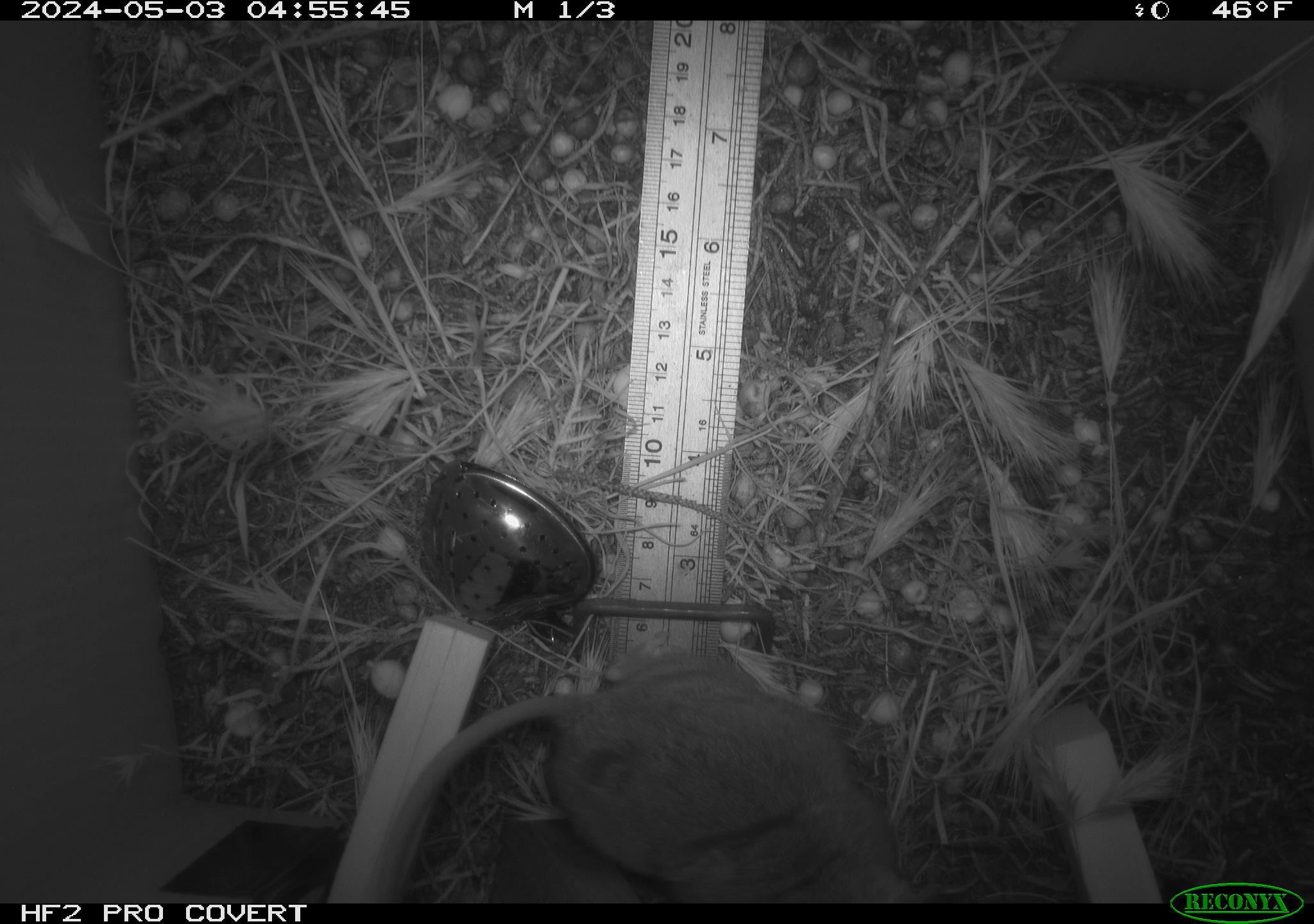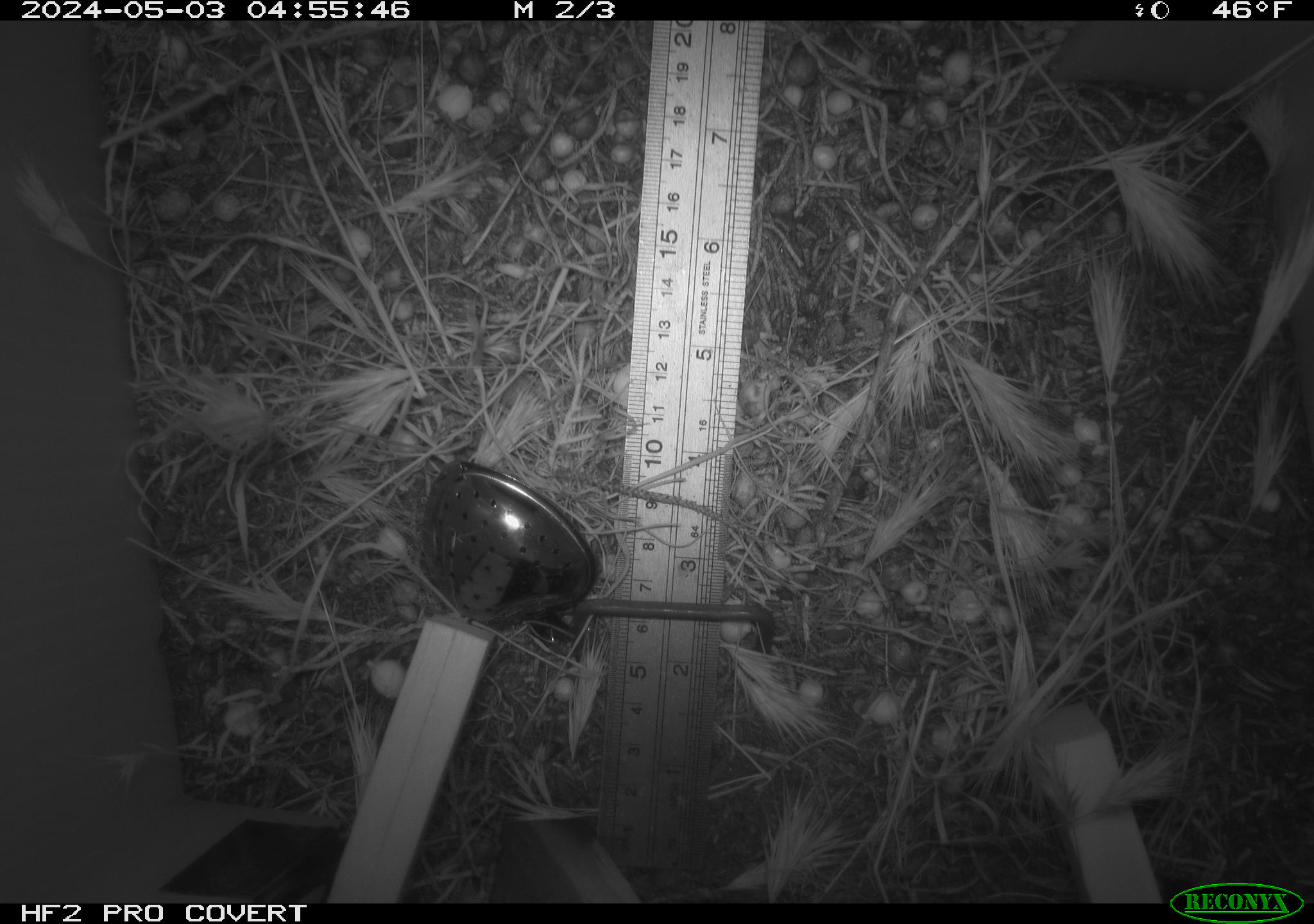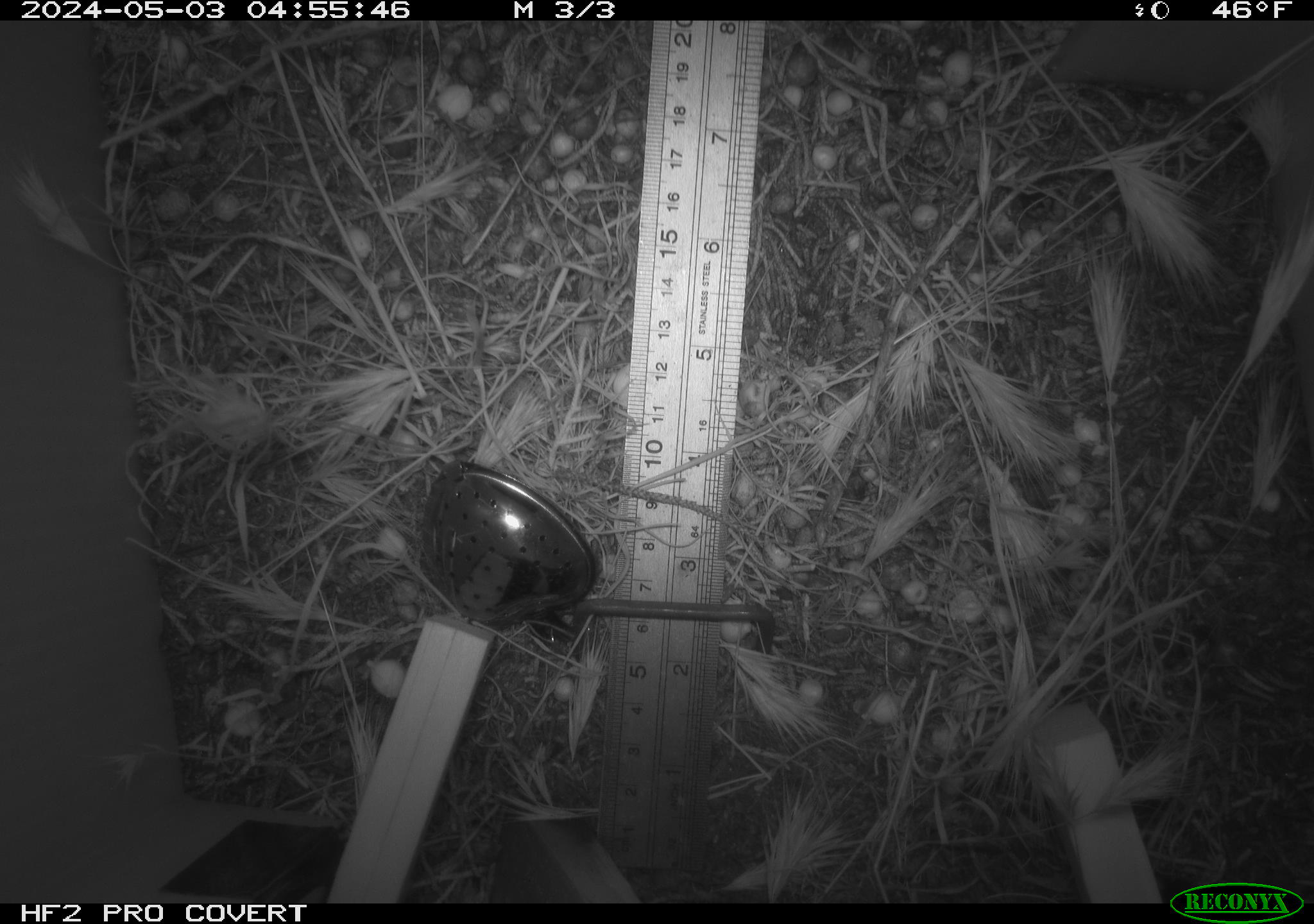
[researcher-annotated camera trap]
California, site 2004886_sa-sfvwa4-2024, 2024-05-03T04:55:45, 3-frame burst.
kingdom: Animalia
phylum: Chordata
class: Mammalia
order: Rodentia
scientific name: Rodentia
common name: mouse species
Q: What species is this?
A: Mouse species (Rodentia).